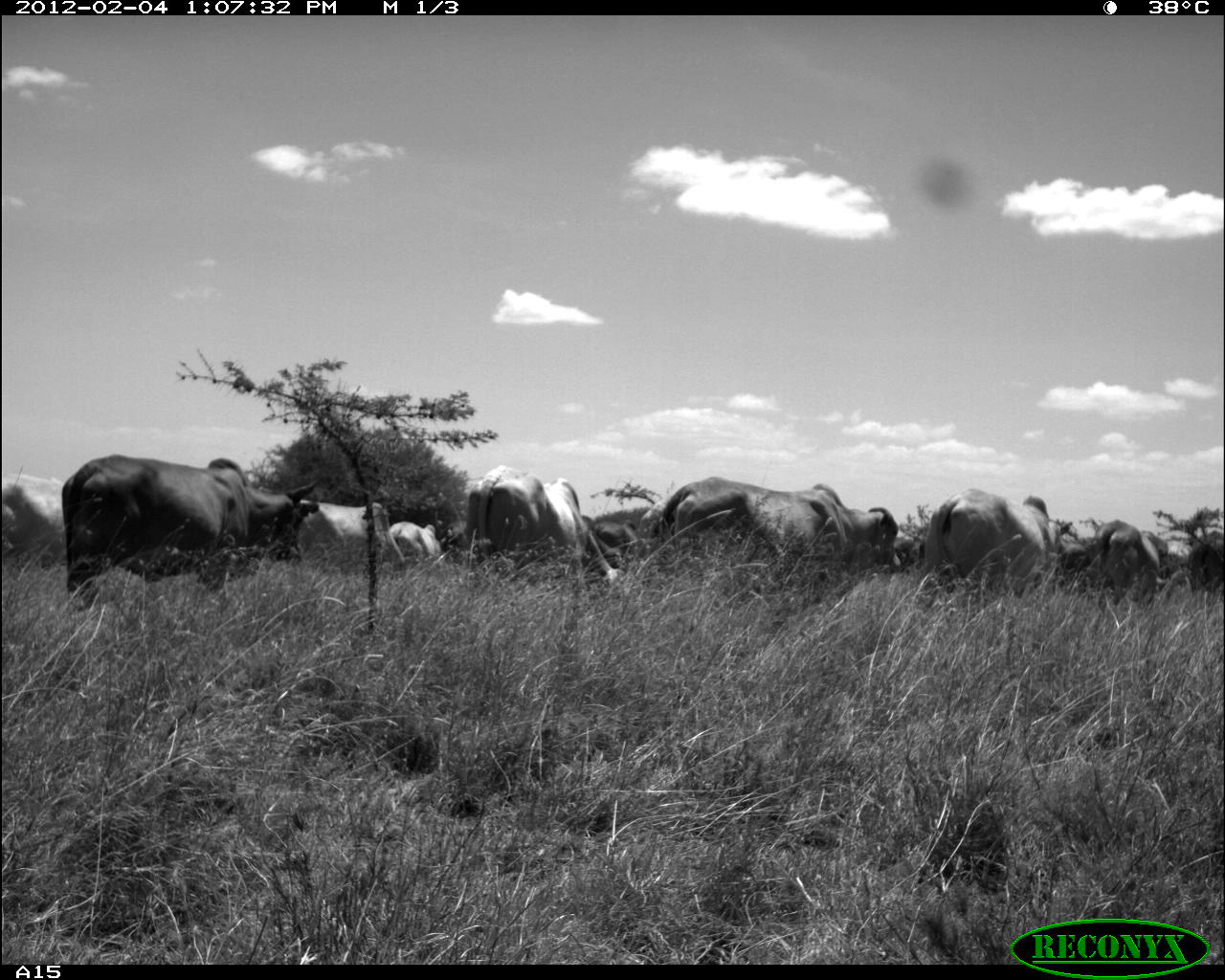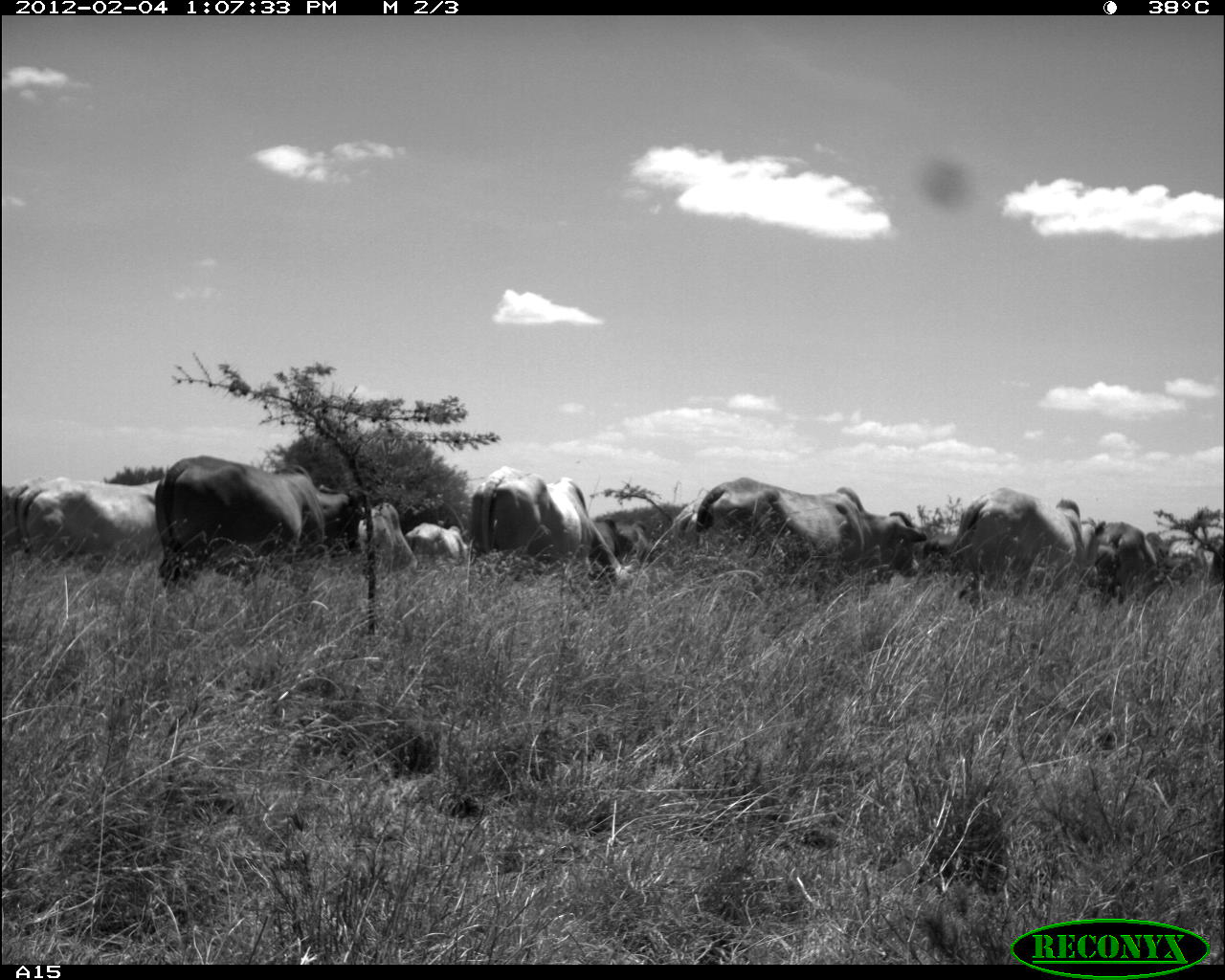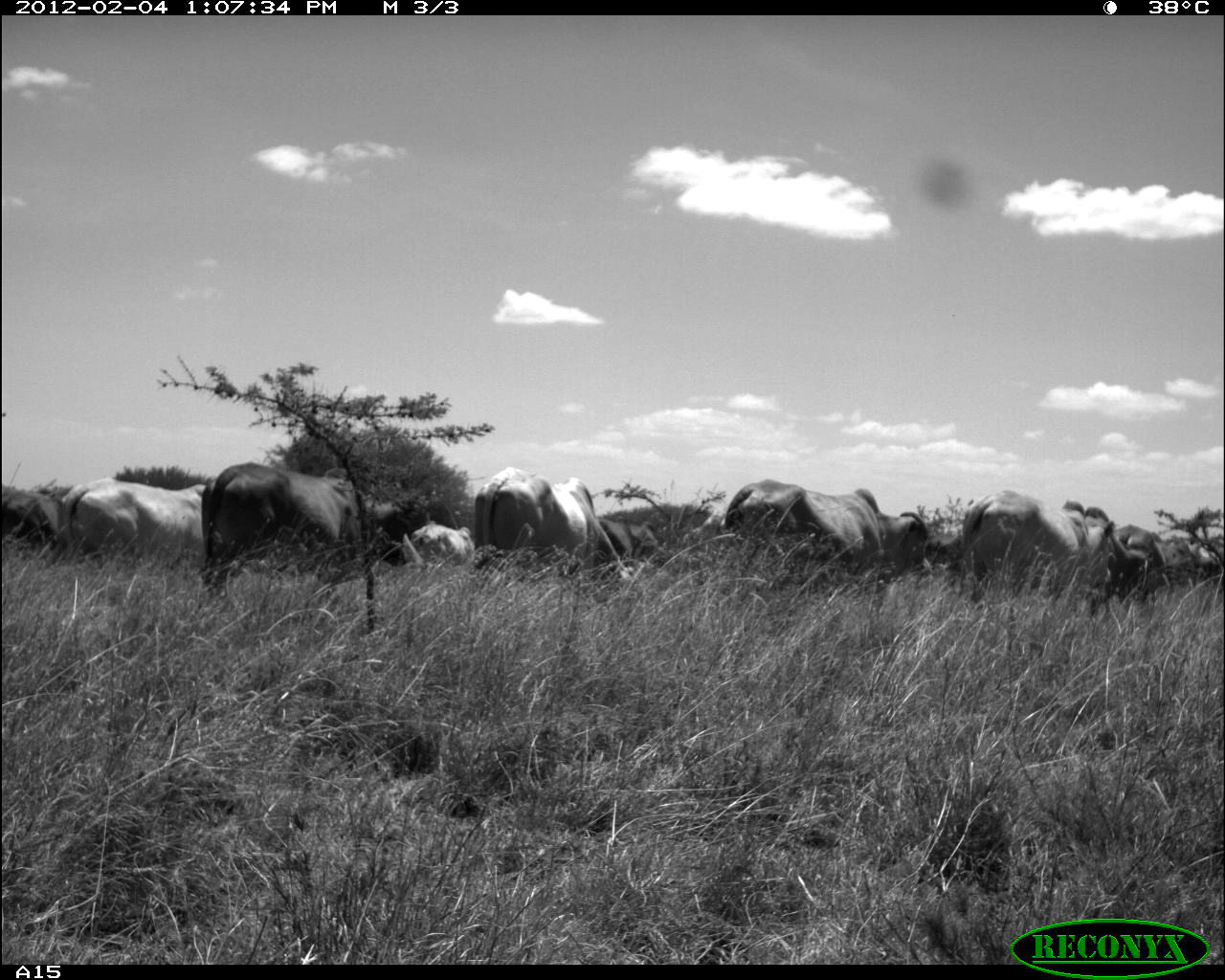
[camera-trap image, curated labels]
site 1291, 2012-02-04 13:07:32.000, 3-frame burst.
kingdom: Animalia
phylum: Chordata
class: Mammalia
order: Artiodactyla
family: Bovidae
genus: Bos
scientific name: Bos taurus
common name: domestic cattle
Bos taurus (domestic cattle), count 11.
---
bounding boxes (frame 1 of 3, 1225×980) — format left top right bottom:
bos taurus: 60 452 321 606; 650 475 902 604; 465 463 618 586; 922 486 1075 597; 300 497 407 576; 1088 516 1165 605; 1 473 64 573; 583 519 636 576; 1185 527 1225 585; 391 521 442 566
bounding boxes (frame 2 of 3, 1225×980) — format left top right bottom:
bos taurus: 695 474 929 595; 153 453 324 587; 470 466 628 588; 952 485 1105 601; 20 475 162 560; 1098 519 1159 602; 356 503 419 570; 315 483 364 560; 595 515 655 566; 404 521 469 566; 1168 536 1210 577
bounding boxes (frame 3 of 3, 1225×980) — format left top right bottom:
bos taurus: 195 458 423 588; 723 476 935 596; 473 463 629 601; 958 487 1113 611; 61 472 209 570; 1112 524 1167 596; 3 492 62 549; 599 515 657 566; 415 524 477 565